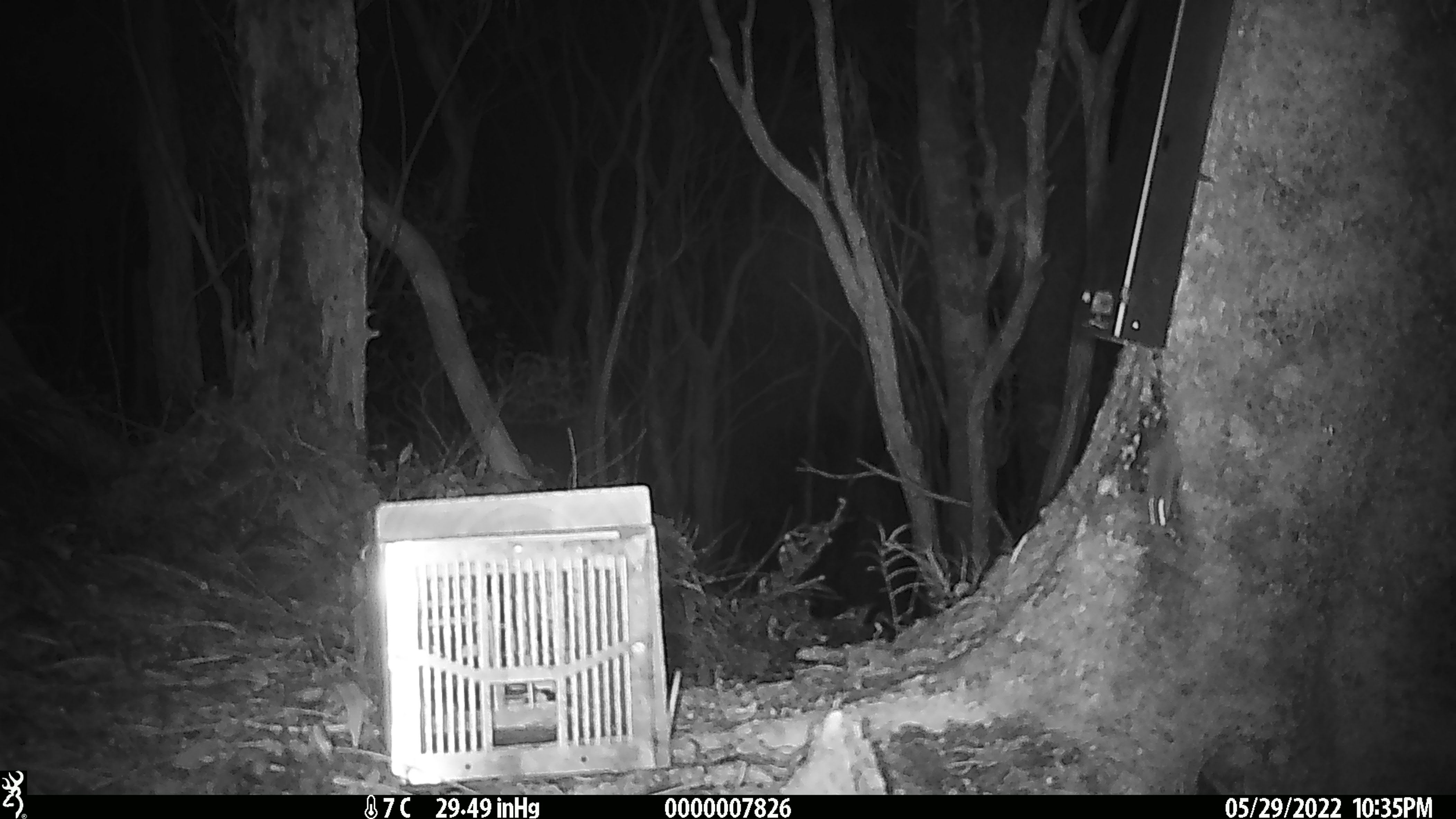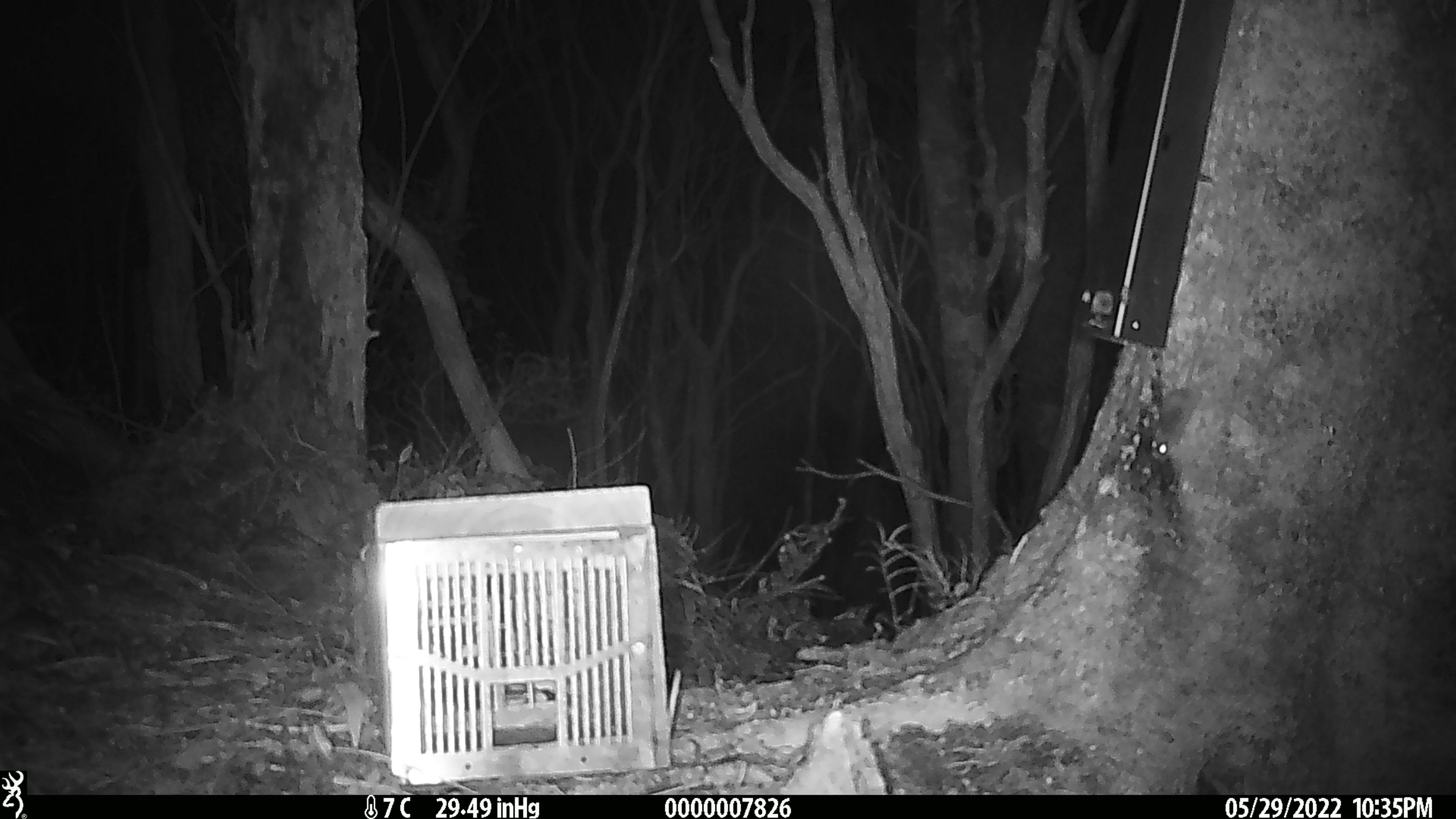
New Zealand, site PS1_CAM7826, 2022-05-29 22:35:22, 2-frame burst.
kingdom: Animalia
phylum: Chordata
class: Mammalia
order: Rodentia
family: Muridae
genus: Mus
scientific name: Mus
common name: mouse